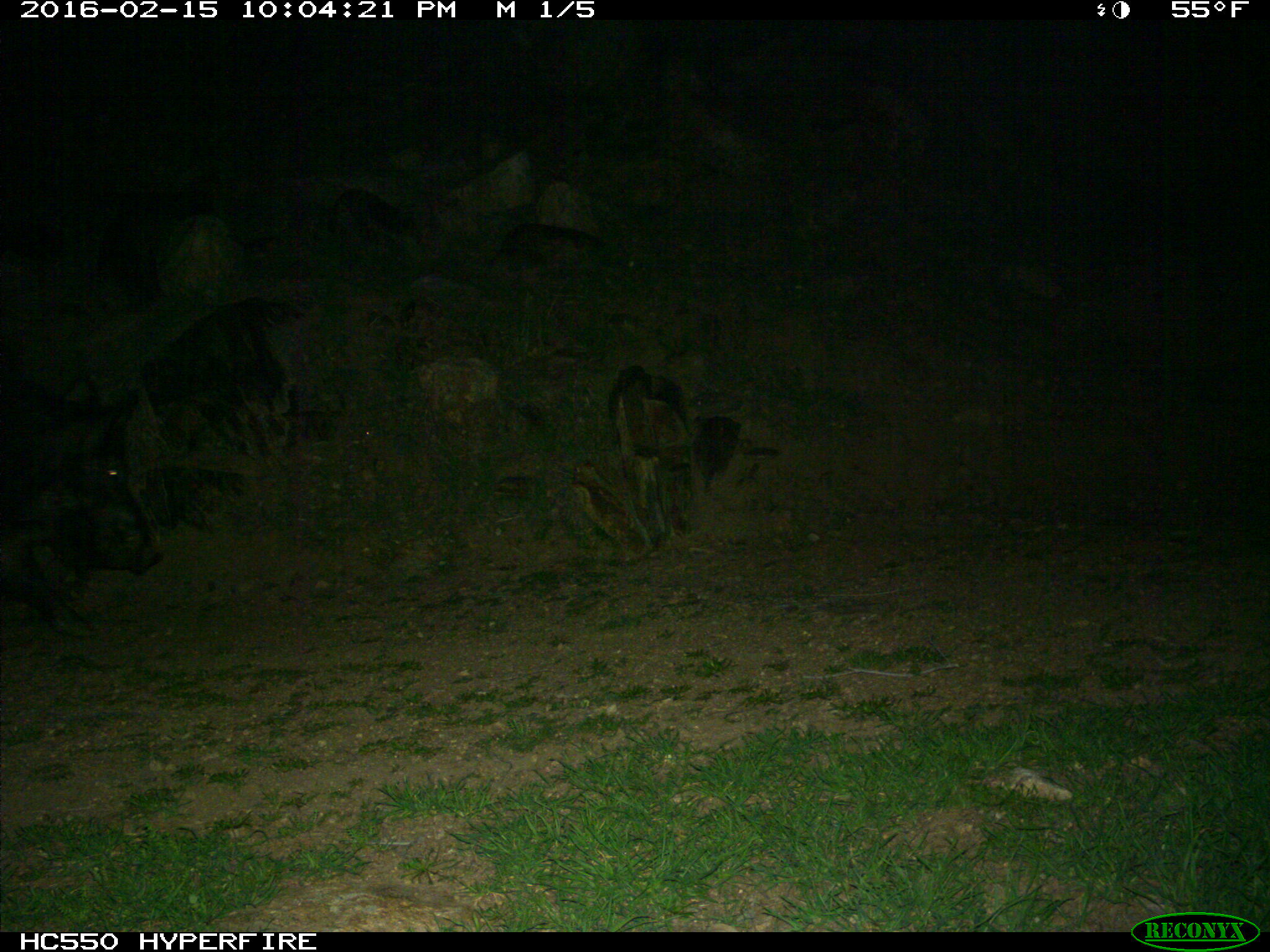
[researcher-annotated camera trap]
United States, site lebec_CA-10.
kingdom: Animalia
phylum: Chordata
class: Mammalia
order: Artiodactyla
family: Suidae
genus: Sus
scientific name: Sus scrofa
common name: wild boar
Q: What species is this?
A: Sus scrofa (wild boar).